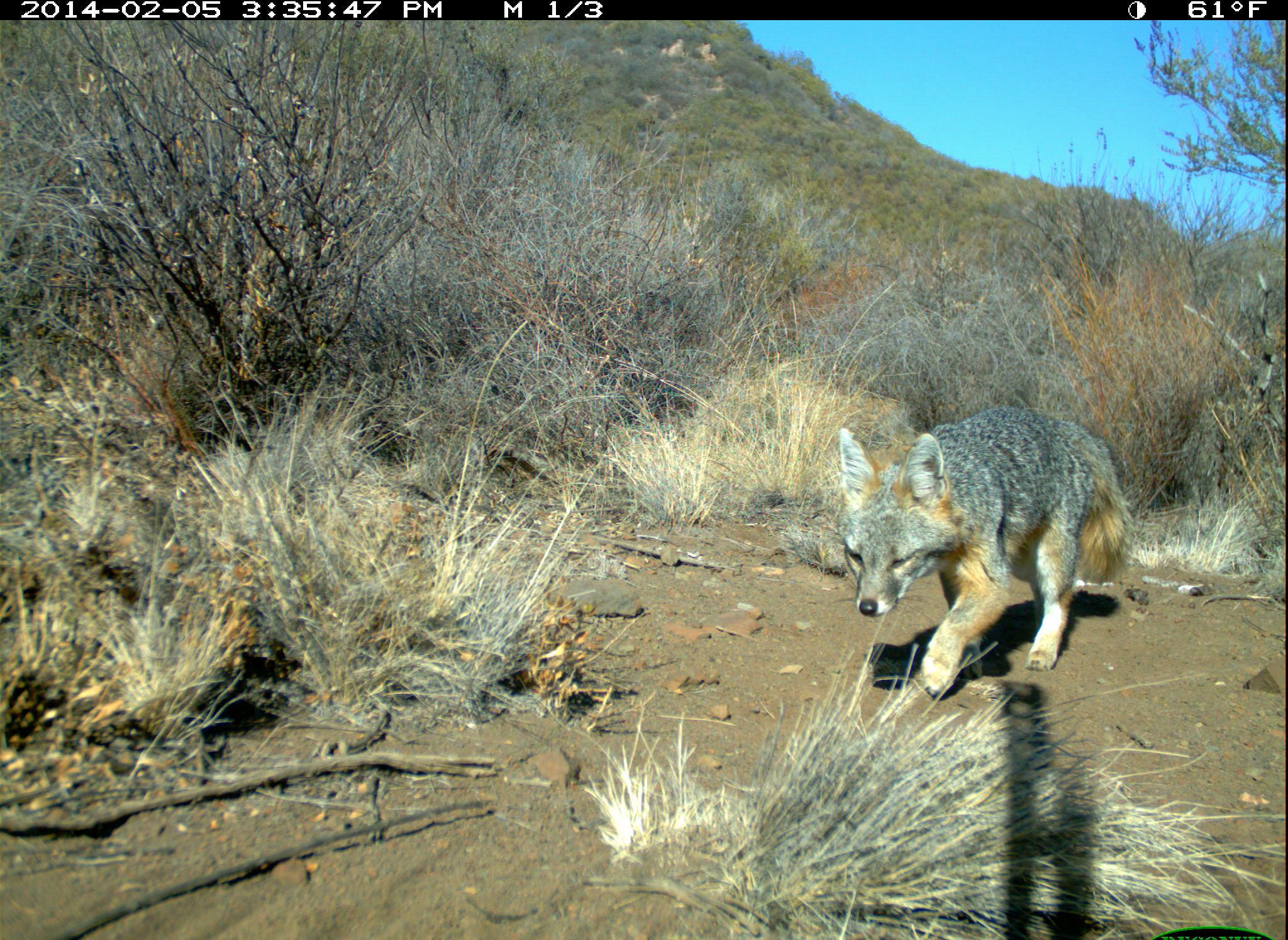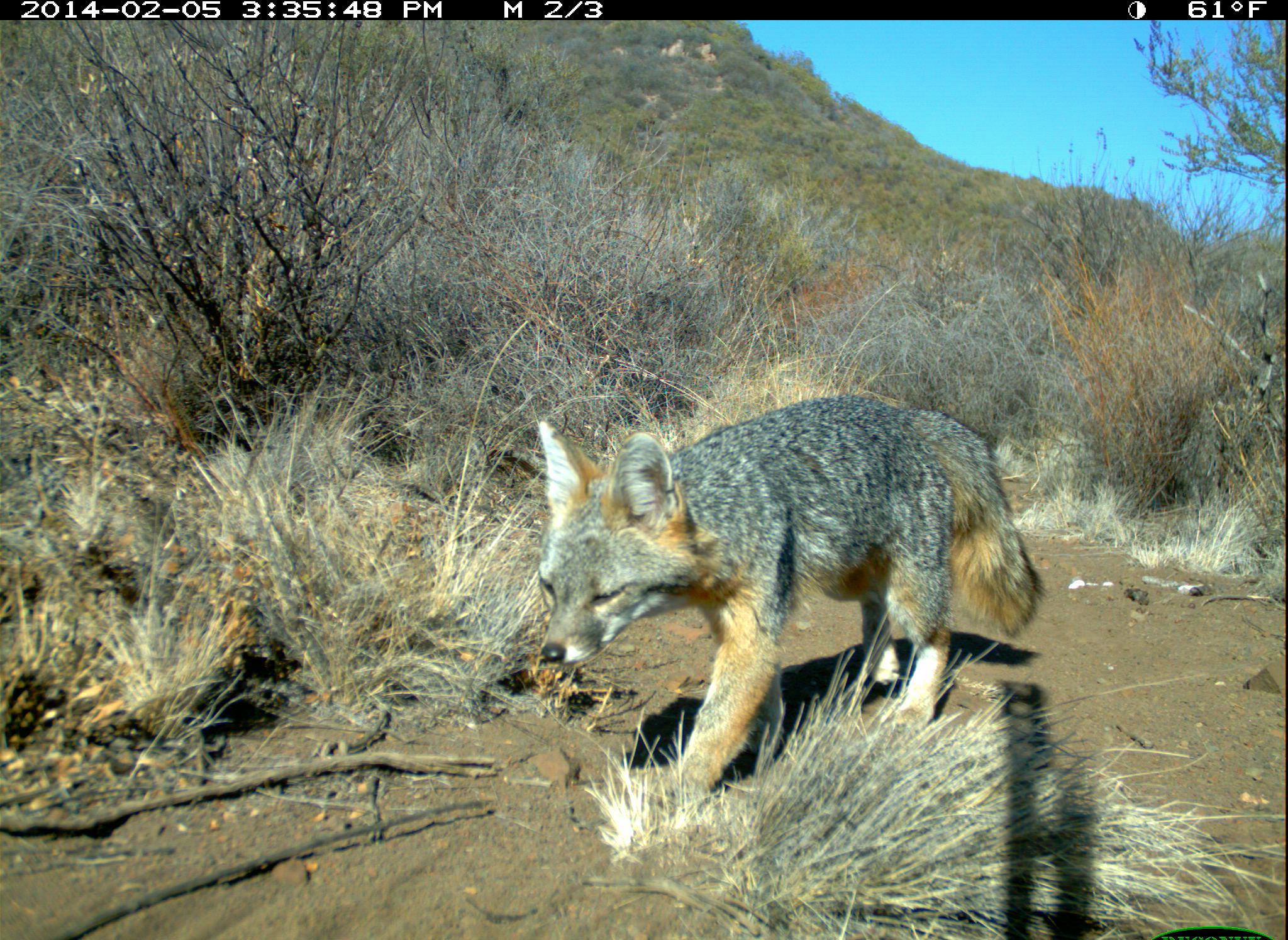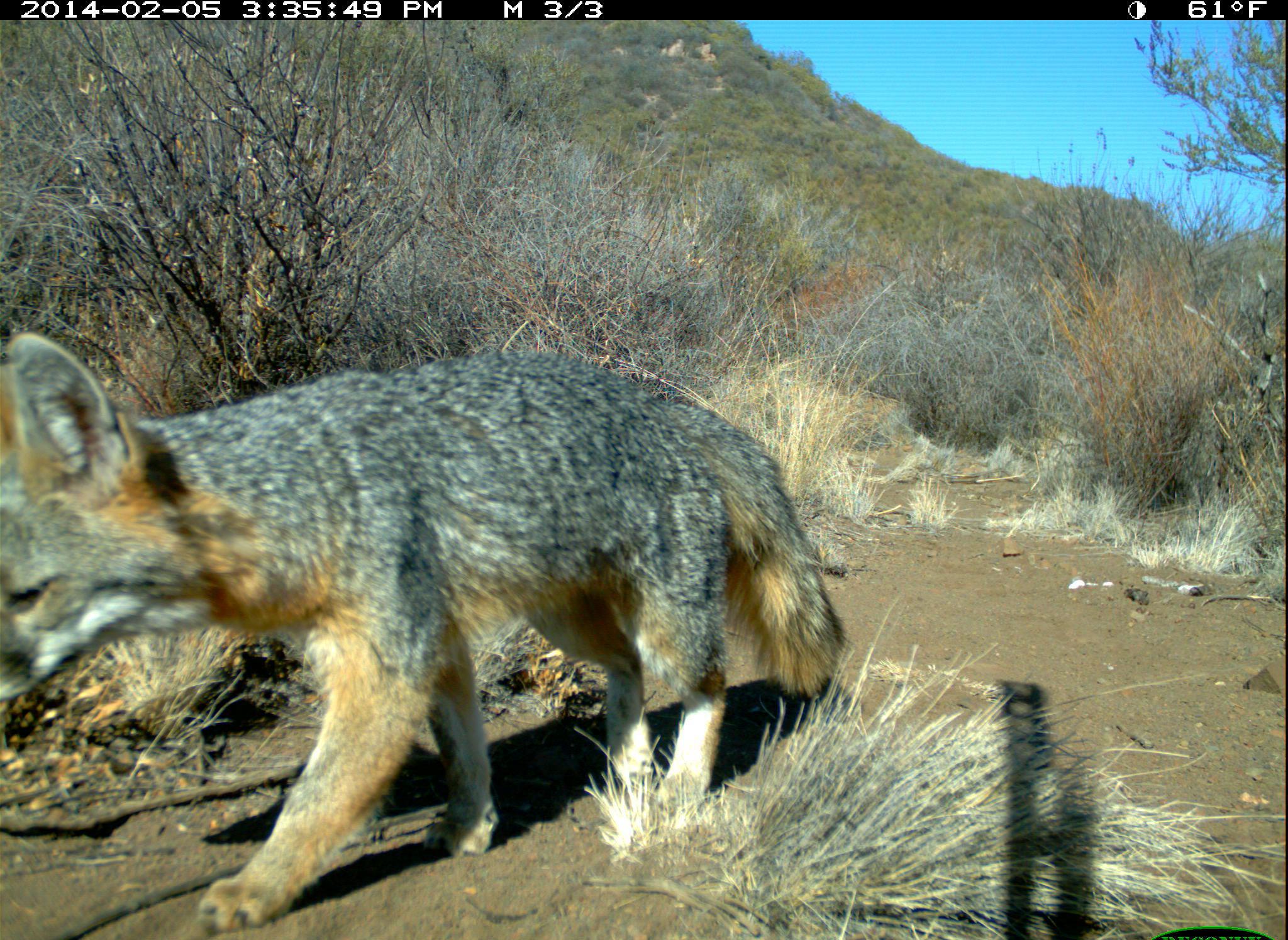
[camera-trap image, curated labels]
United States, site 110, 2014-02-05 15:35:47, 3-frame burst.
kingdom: Animalia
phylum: Chordata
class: Mammalia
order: Carnivora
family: Canidae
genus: Urocyon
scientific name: Urocyon cinereoargenteus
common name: gray fox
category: fox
Fox (gray fox) (Urocyon cinereoargenteus).